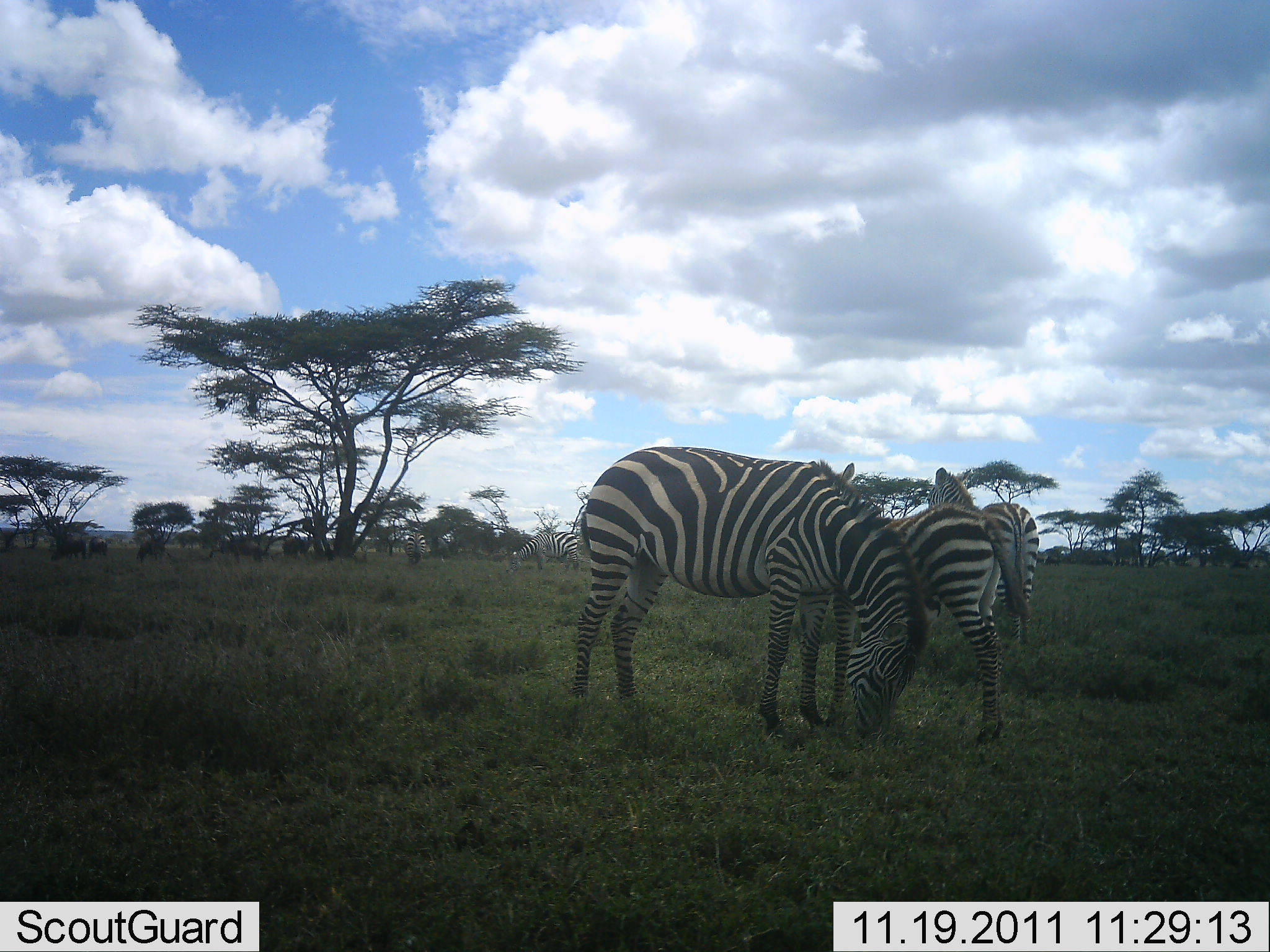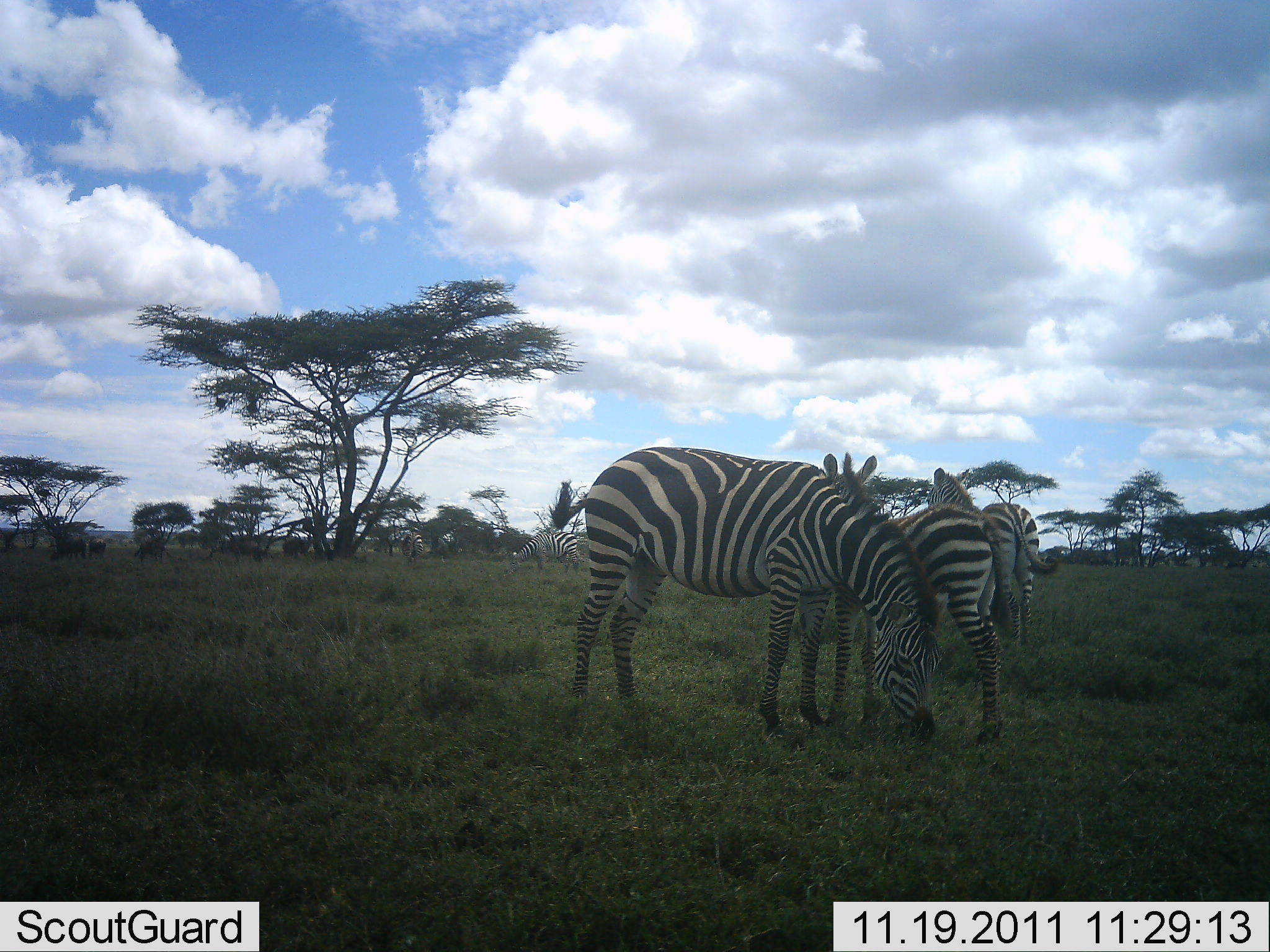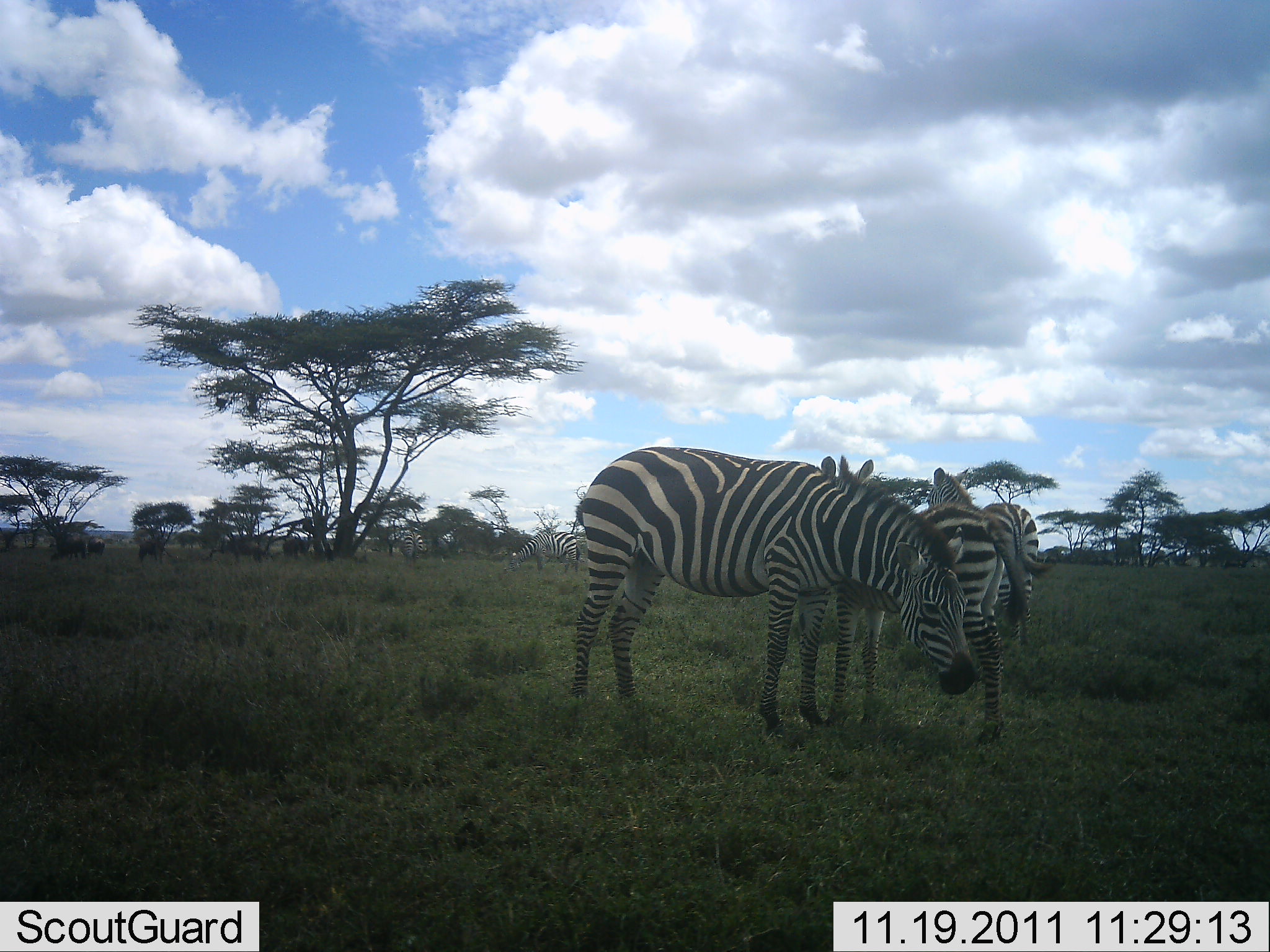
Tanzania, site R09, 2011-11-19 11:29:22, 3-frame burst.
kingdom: Animalia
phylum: Chordata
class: Mammalia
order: Perissodactyla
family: Equidae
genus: Equus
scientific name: Equus quagga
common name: plains zebra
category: zebra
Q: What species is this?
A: Zebra (plains zebra) (Equus quagga).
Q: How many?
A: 5.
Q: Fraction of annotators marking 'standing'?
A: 69%.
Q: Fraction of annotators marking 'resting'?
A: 0%.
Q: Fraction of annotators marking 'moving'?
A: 0%.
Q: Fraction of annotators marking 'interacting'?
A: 0%.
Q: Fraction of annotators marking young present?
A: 38%.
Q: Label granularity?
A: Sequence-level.